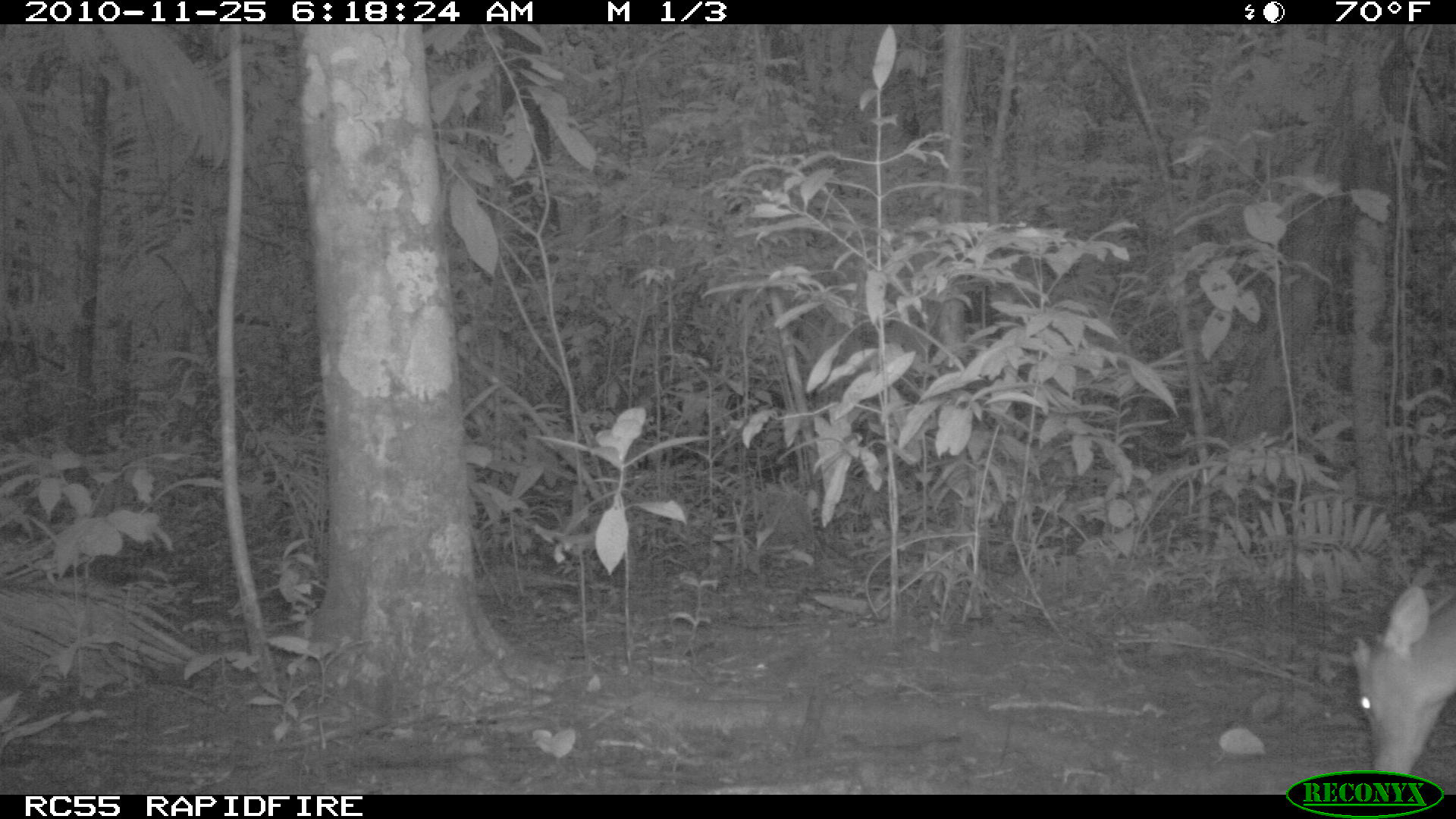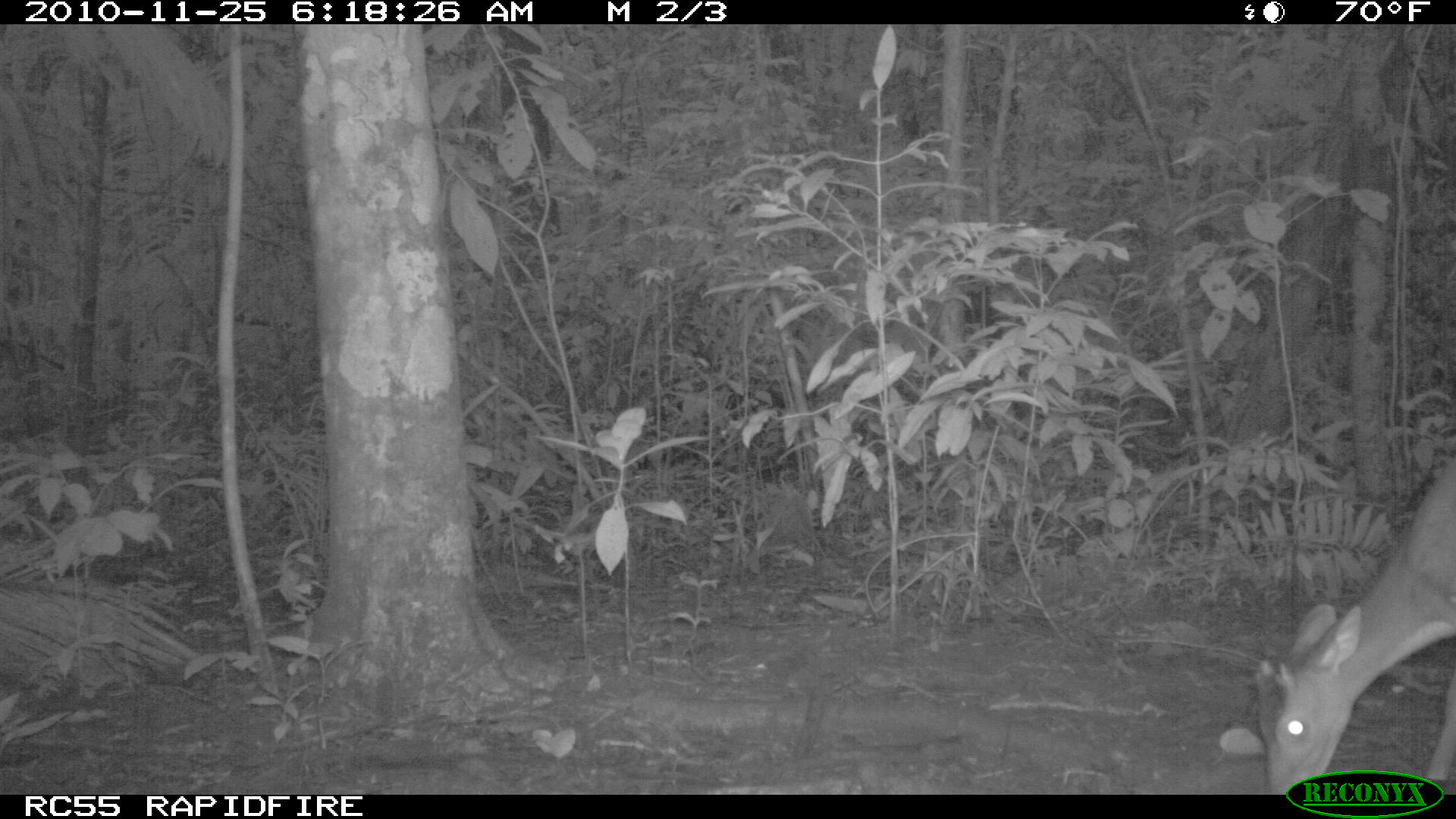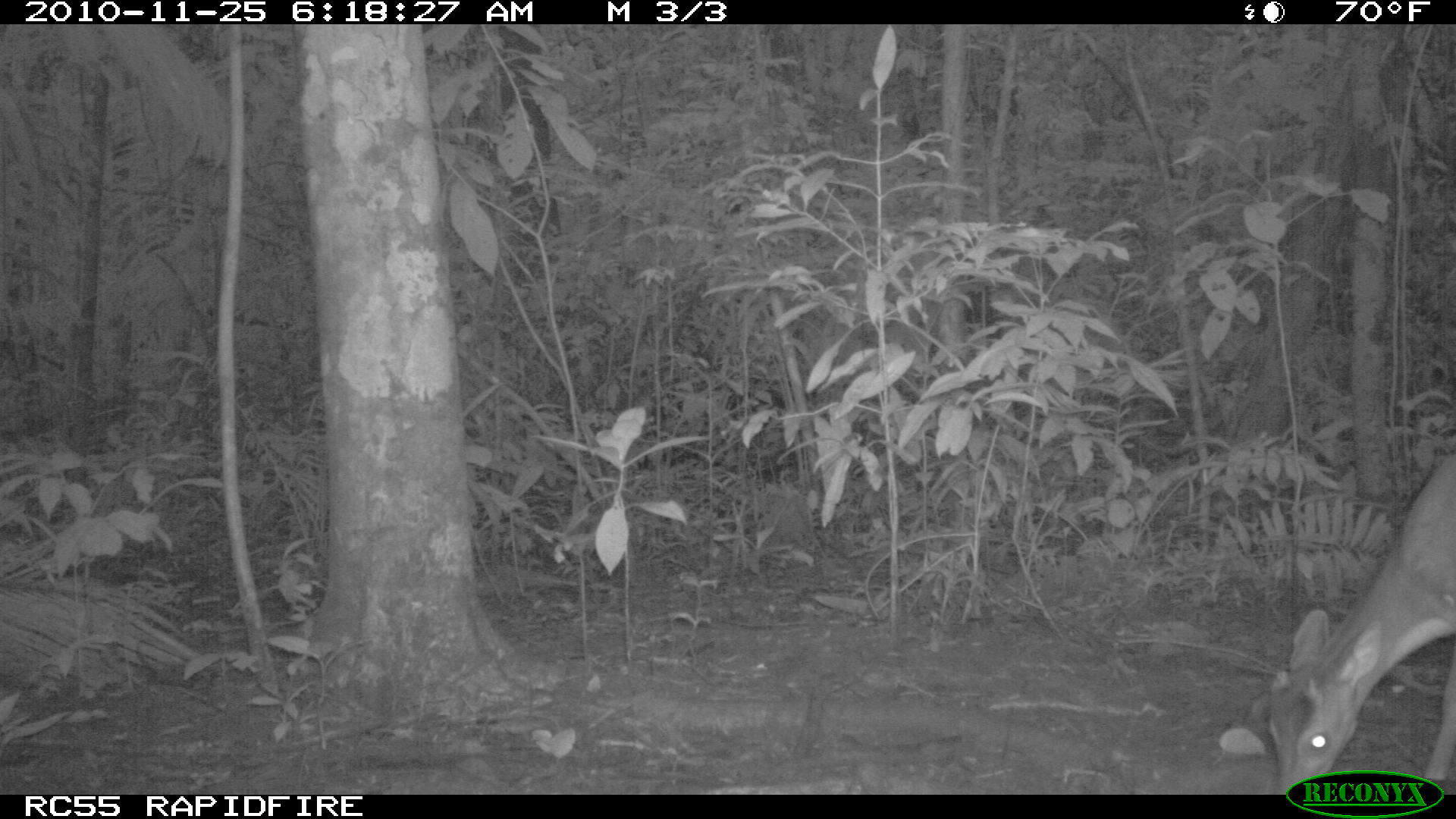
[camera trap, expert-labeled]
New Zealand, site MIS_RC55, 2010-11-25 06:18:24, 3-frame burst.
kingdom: Animalia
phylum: Chordata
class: Mammalia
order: Artiodactyla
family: Cervidae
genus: Odocoileus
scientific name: Odocoileus virginianus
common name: white-tailed deer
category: white tailed deer